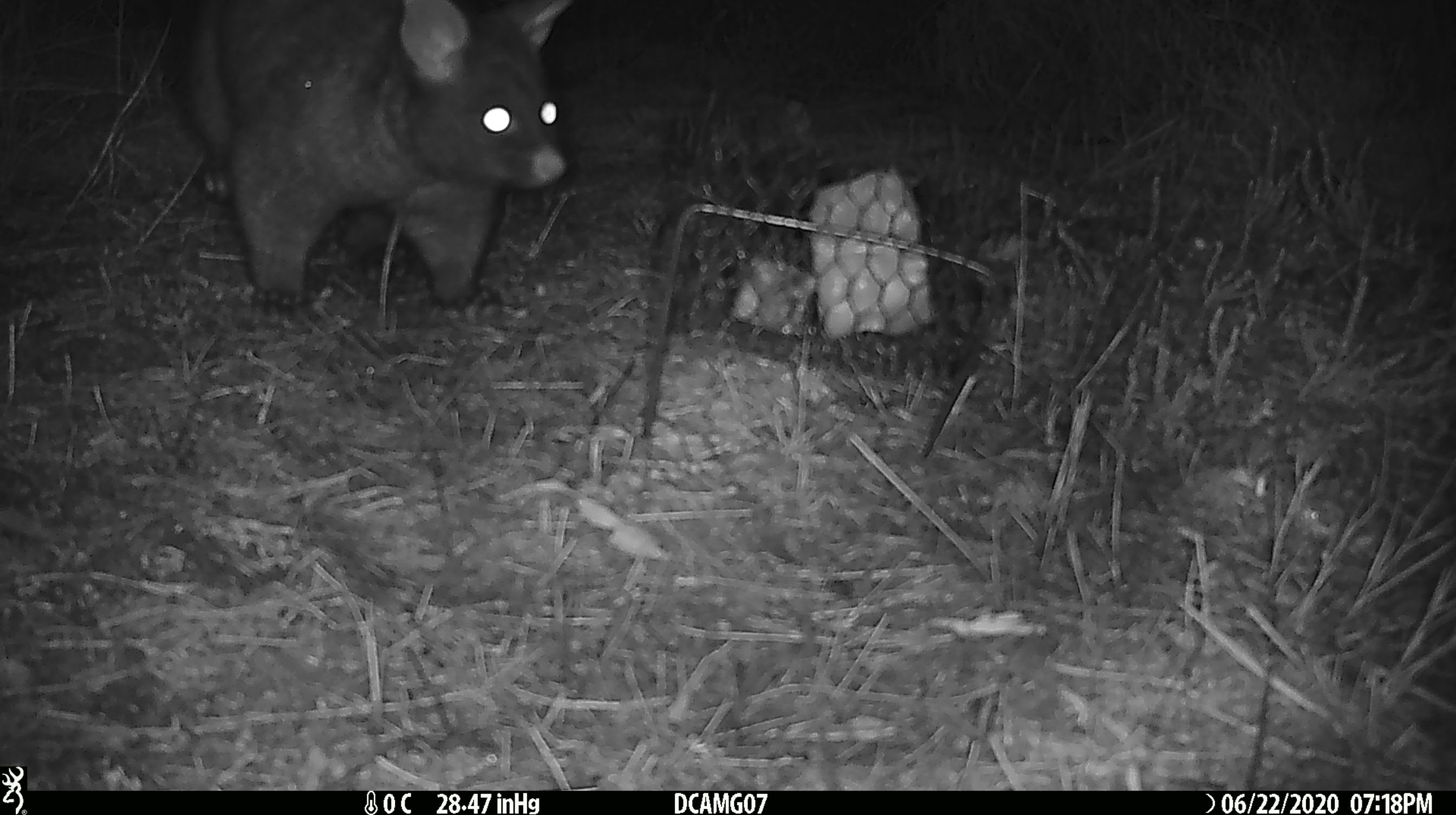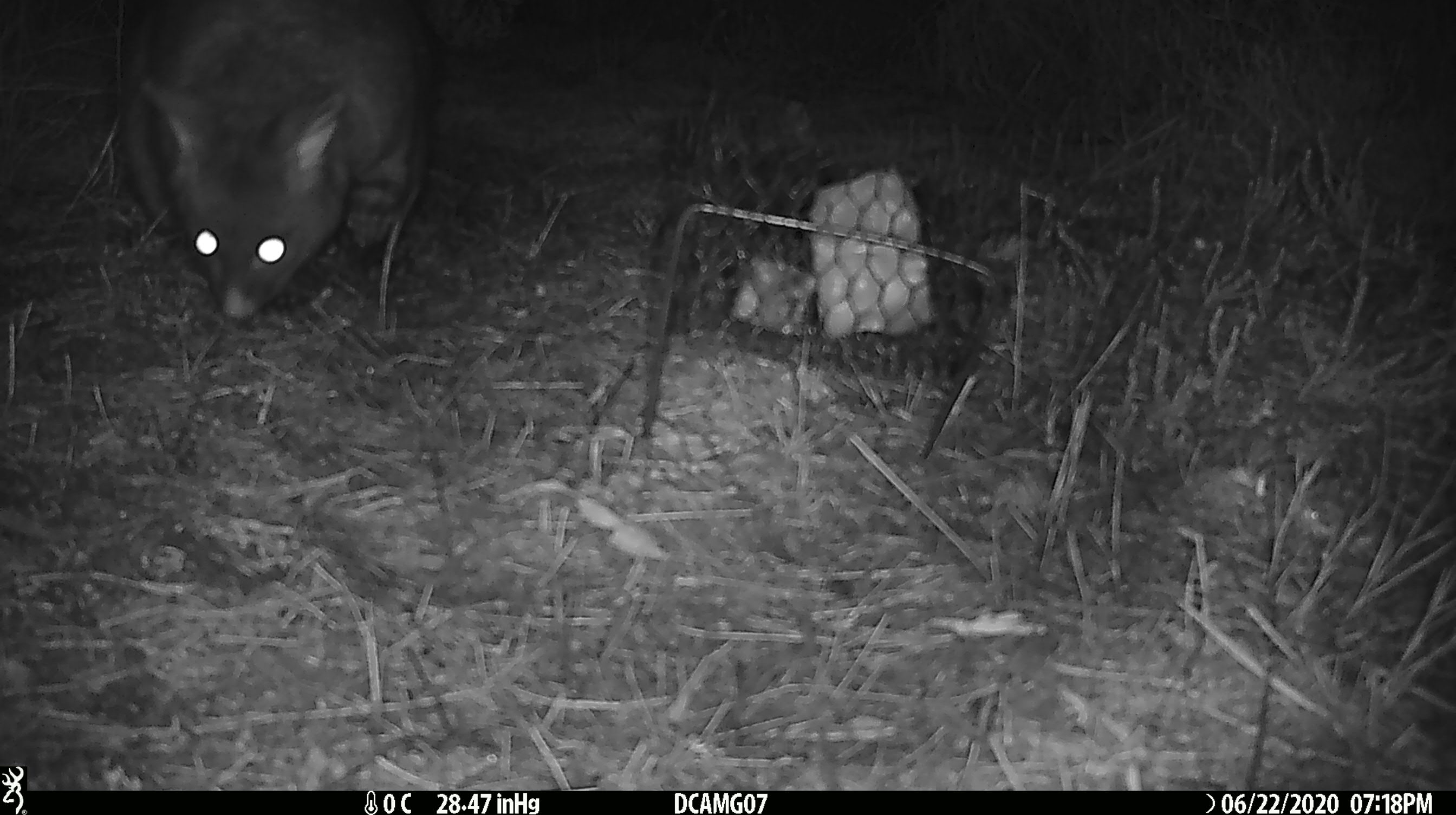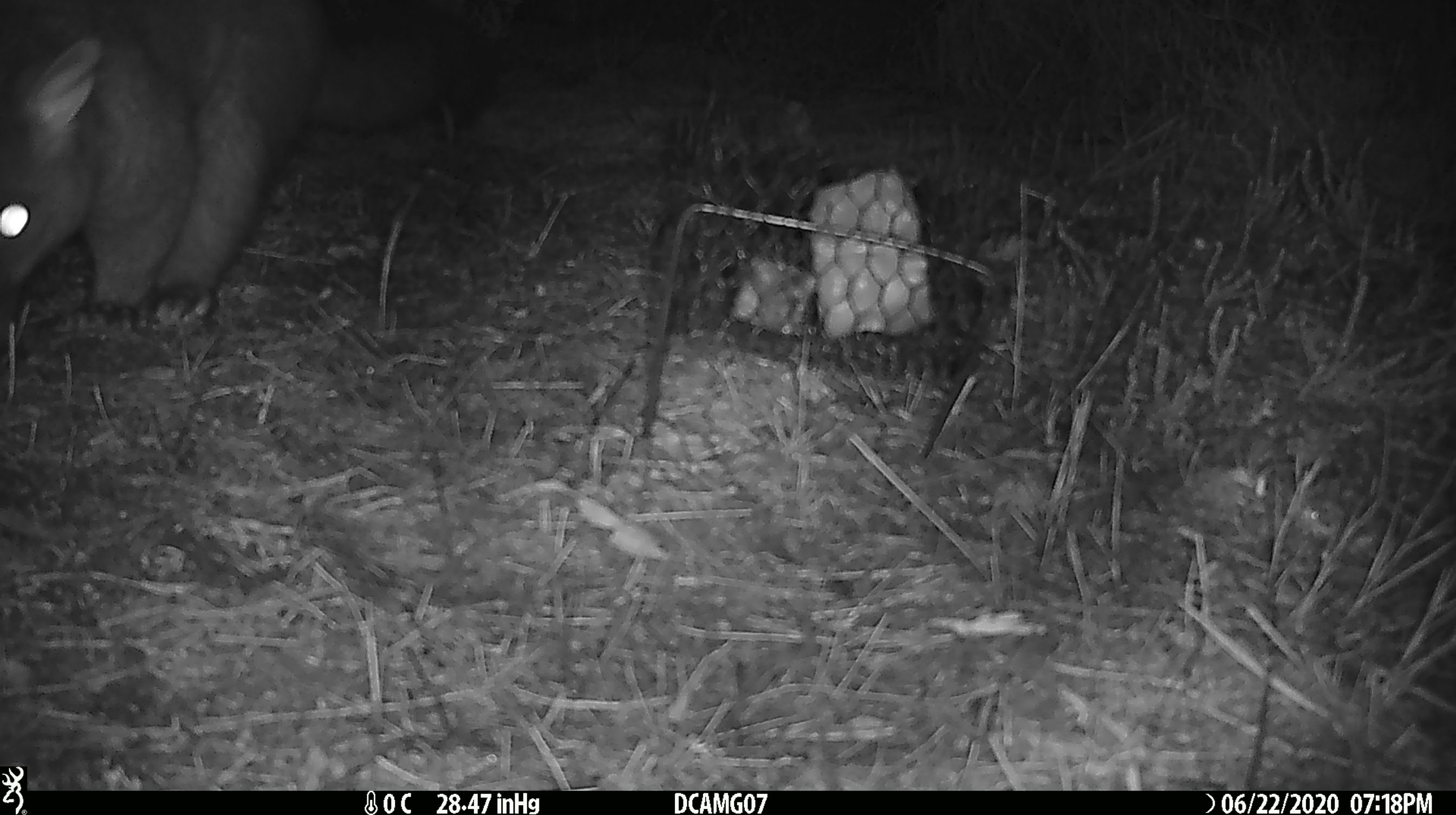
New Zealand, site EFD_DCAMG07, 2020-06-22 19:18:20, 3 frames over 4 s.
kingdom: Animalia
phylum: Chordata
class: Mammalia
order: Diprotodontia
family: Phalangeridae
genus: Trichosurus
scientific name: Trichosurus vulpecula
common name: common brushtail possum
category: possum